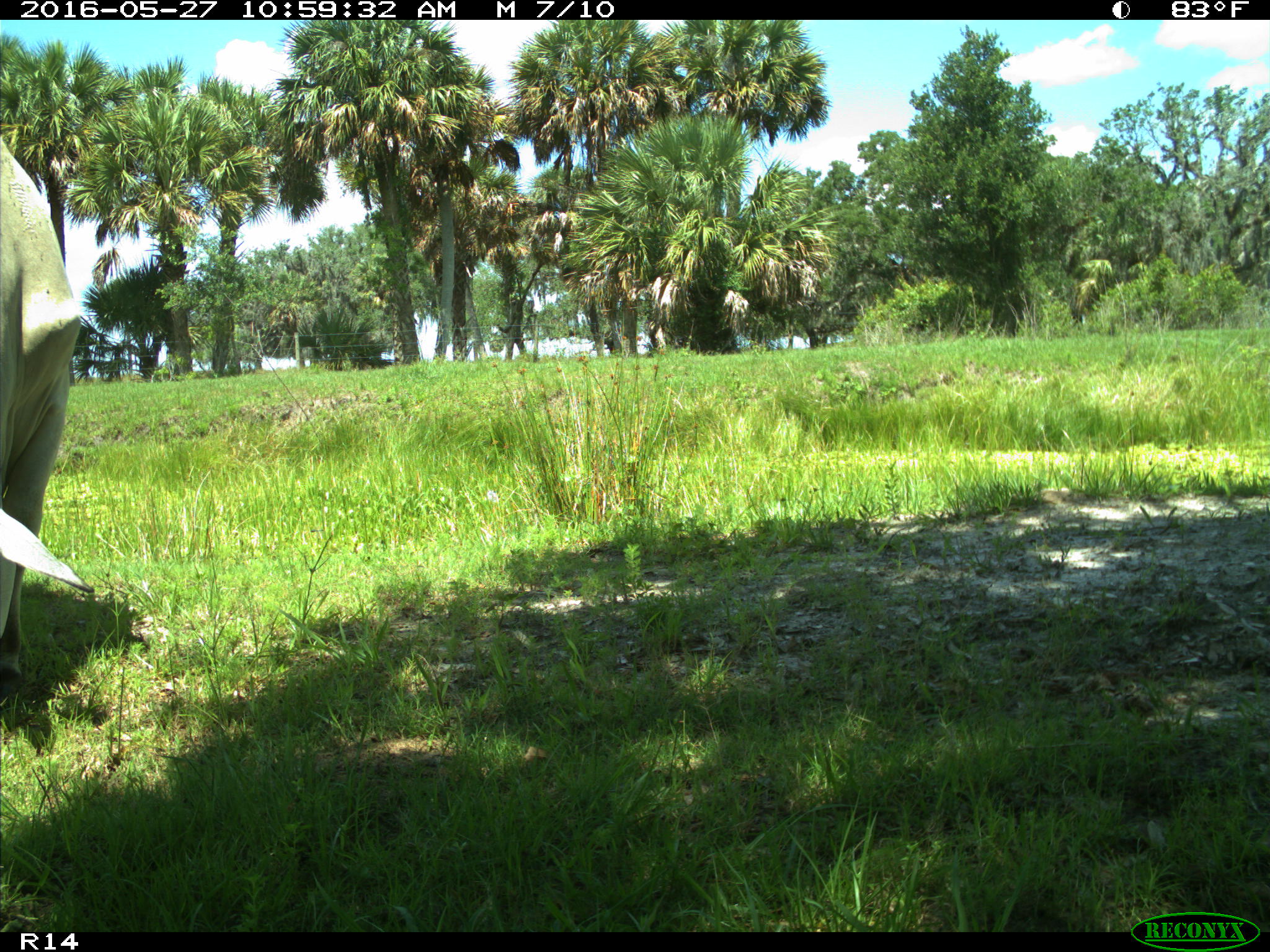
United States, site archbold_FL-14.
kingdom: Animalia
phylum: Chordata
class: Mammalia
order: Artiodactyla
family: Bovidae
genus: Bos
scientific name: Bos taurus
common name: domestic cow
Bos taurus (domestic cow).